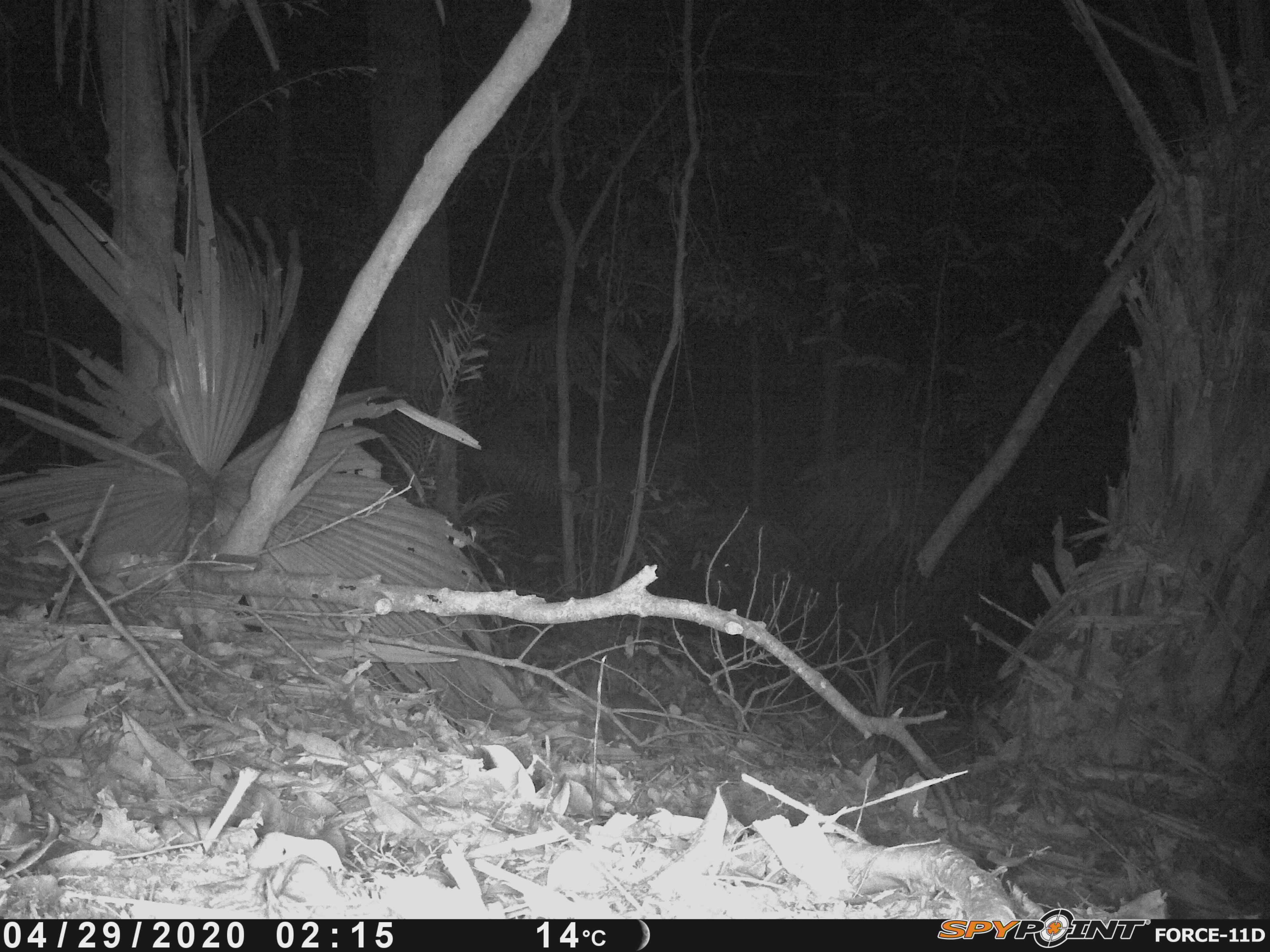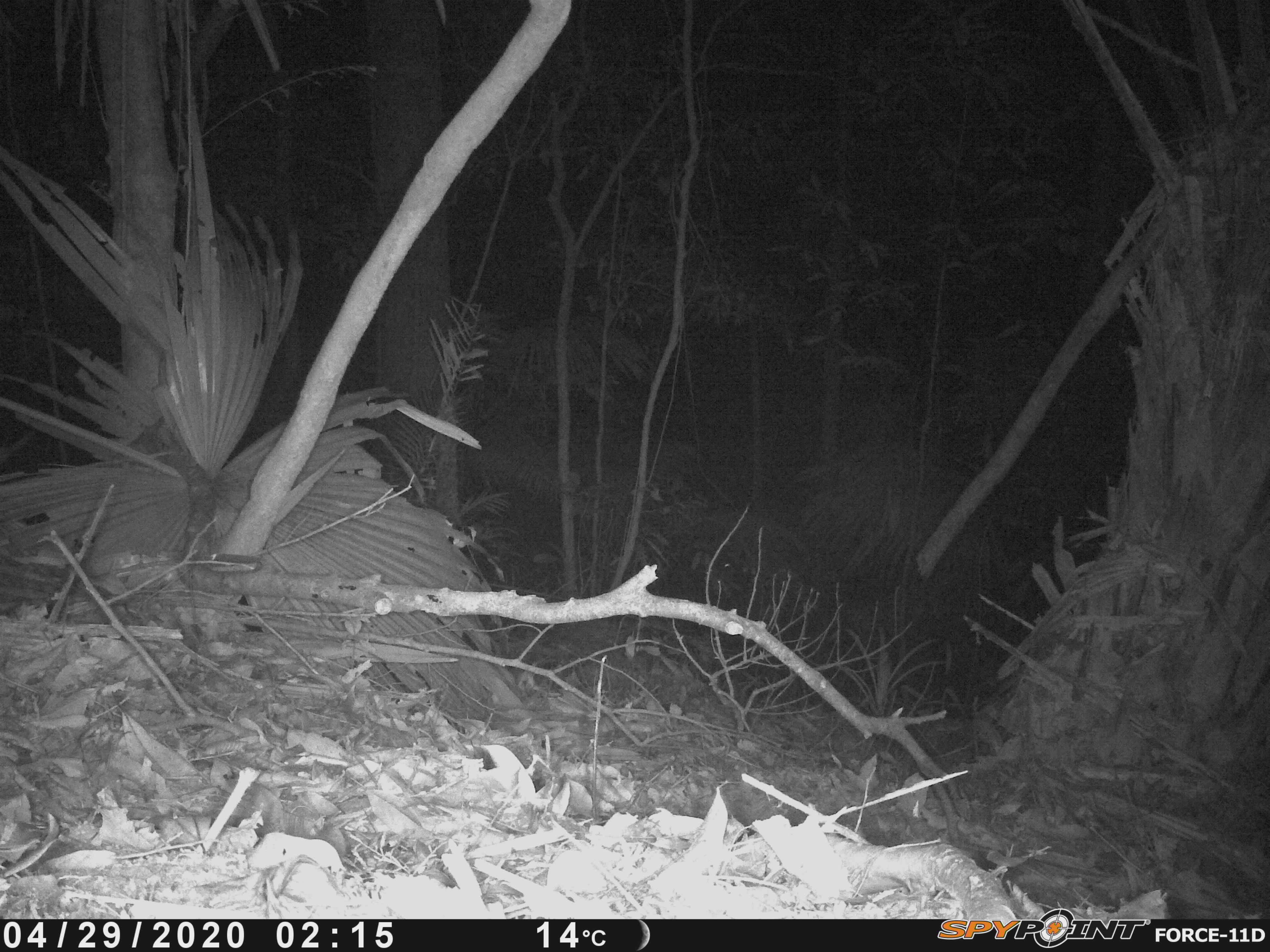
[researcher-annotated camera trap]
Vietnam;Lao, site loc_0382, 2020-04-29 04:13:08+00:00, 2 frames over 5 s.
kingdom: Animalia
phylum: Chordata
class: Mammalia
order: Carnivora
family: Mustelidae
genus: Melogale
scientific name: Melogale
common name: ferret badger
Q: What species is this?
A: Ferret badger (Melogale).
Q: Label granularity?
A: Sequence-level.